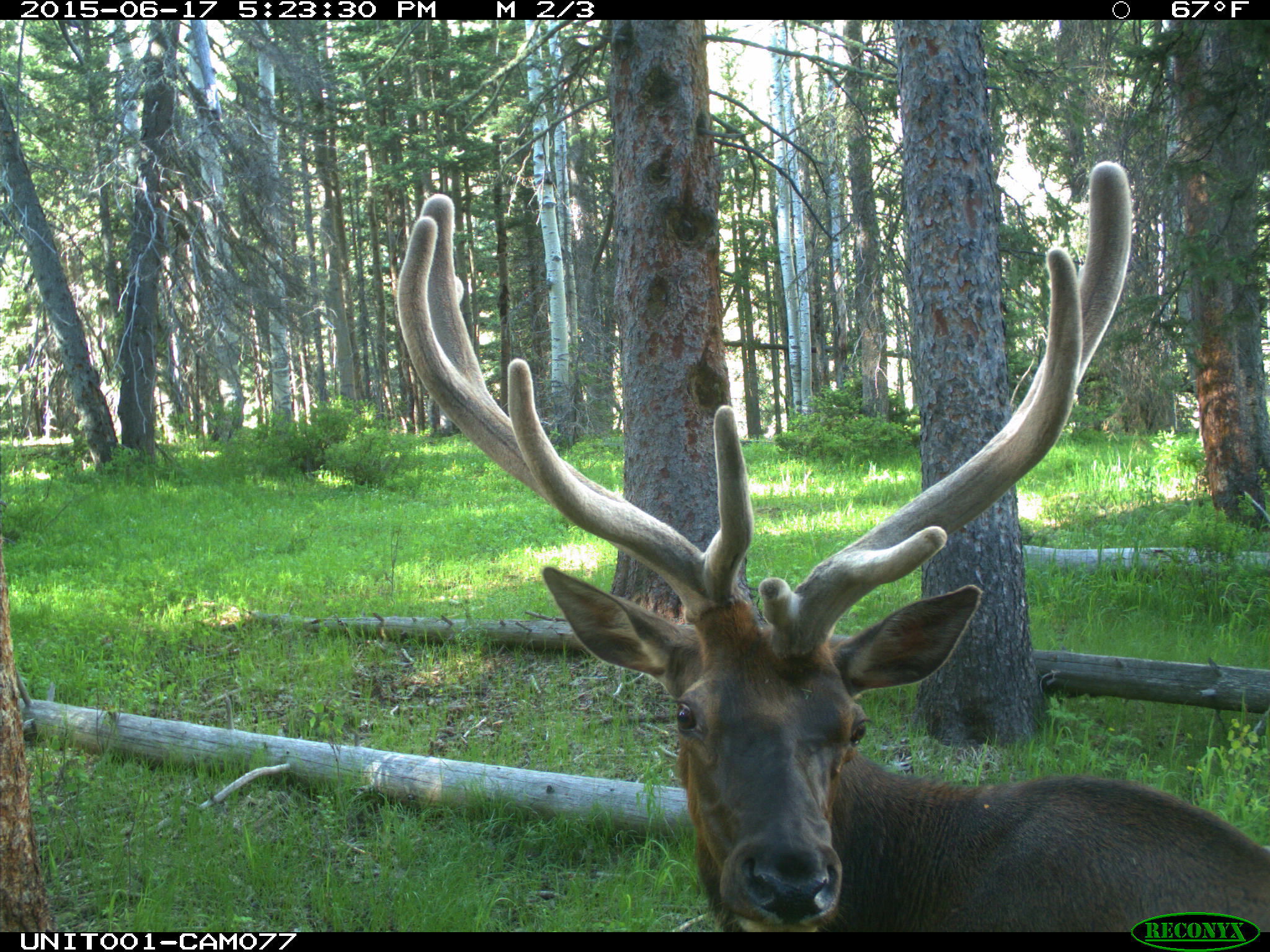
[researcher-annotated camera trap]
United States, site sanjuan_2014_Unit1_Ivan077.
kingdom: Animalia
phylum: Chordata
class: Mammalia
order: Artiodactyla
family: Cervidae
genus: Cervus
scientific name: Cervus elaphus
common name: red deer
Cervus elaphus (red deer).